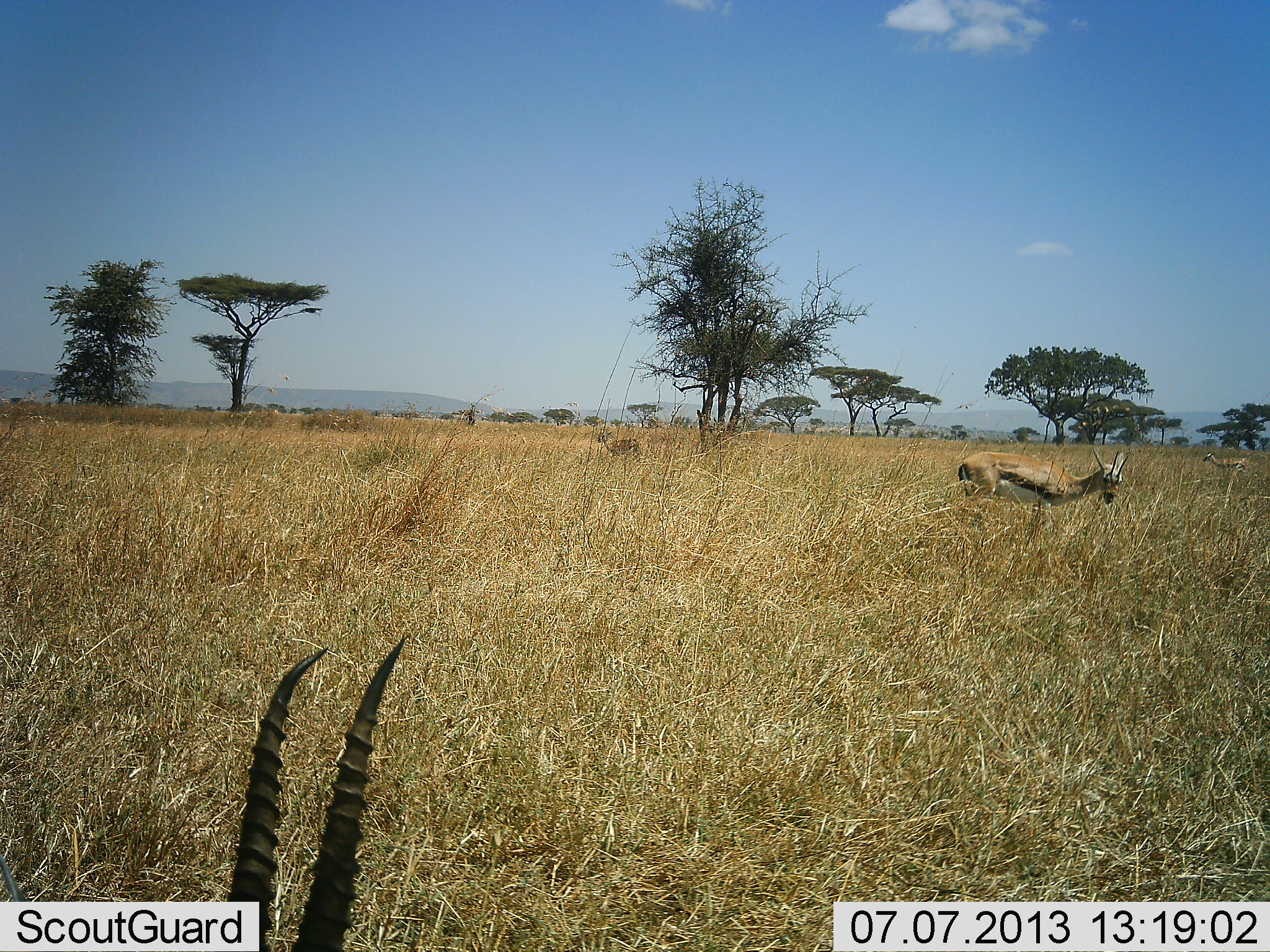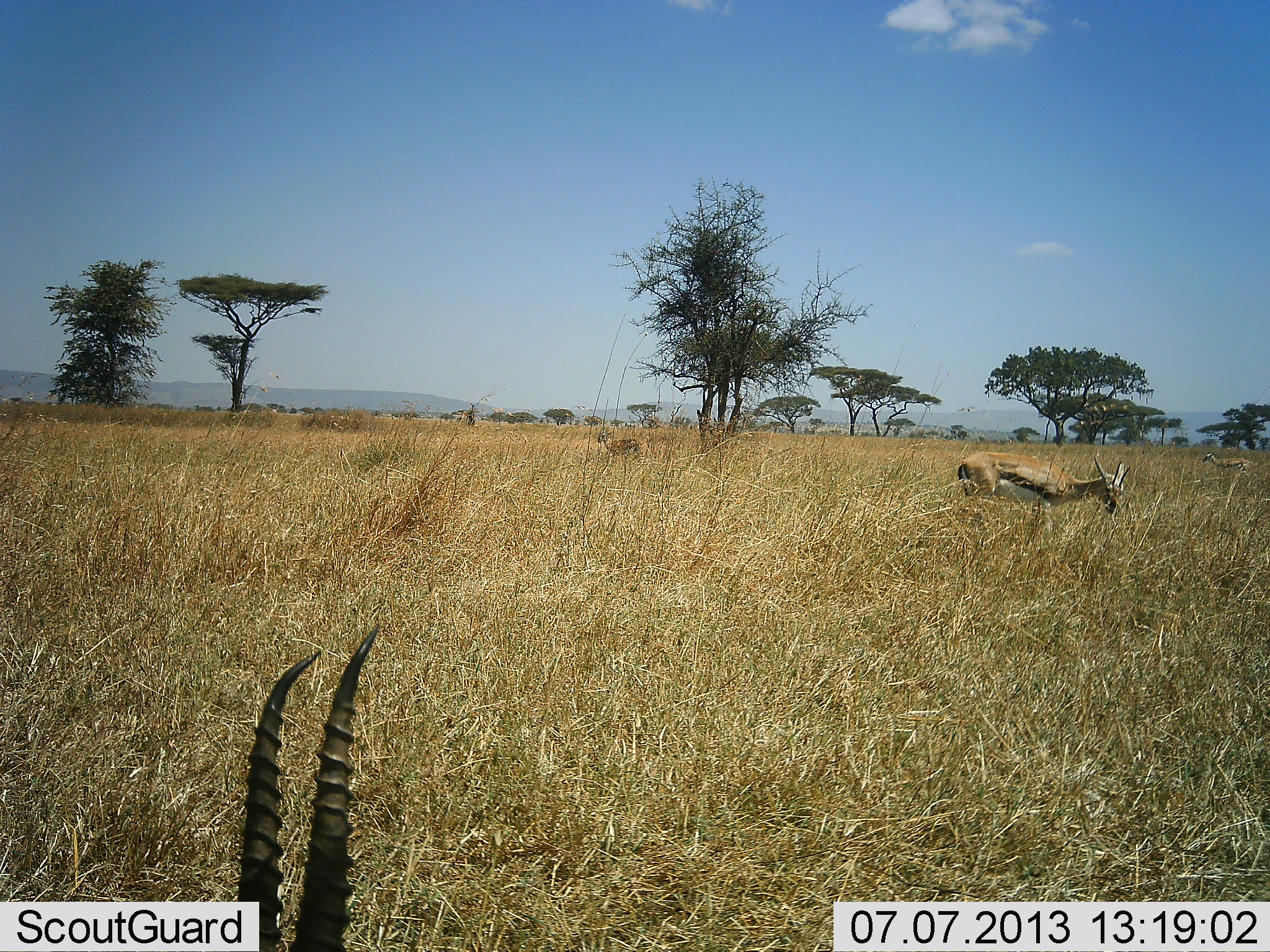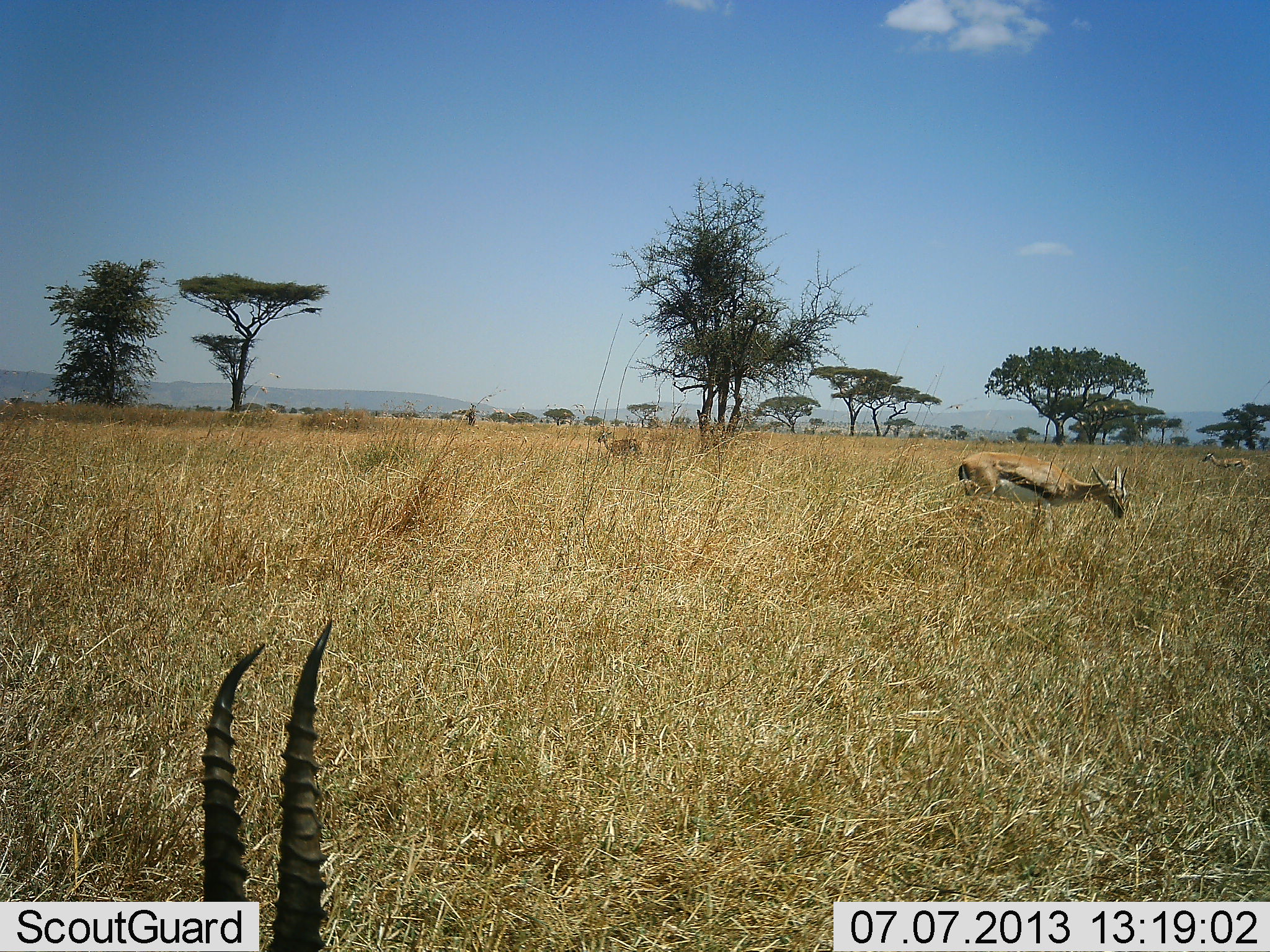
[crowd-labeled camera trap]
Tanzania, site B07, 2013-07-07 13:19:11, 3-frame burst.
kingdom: Animalia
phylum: Chordata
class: Mammalia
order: Artiodactyla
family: Bovidae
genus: Eudorcas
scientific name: Eudorcas thomsonii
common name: thomson's gazelle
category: gazellethomsons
Gazellethomsons (thomson's gazelle) (Eudorcas thomsonii), count 2. Behavior (volunteer vote fractions): standing 74%, resting 4%, moving 7%, interacting 0%. Young present (vote fraction): 4%. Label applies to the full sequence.